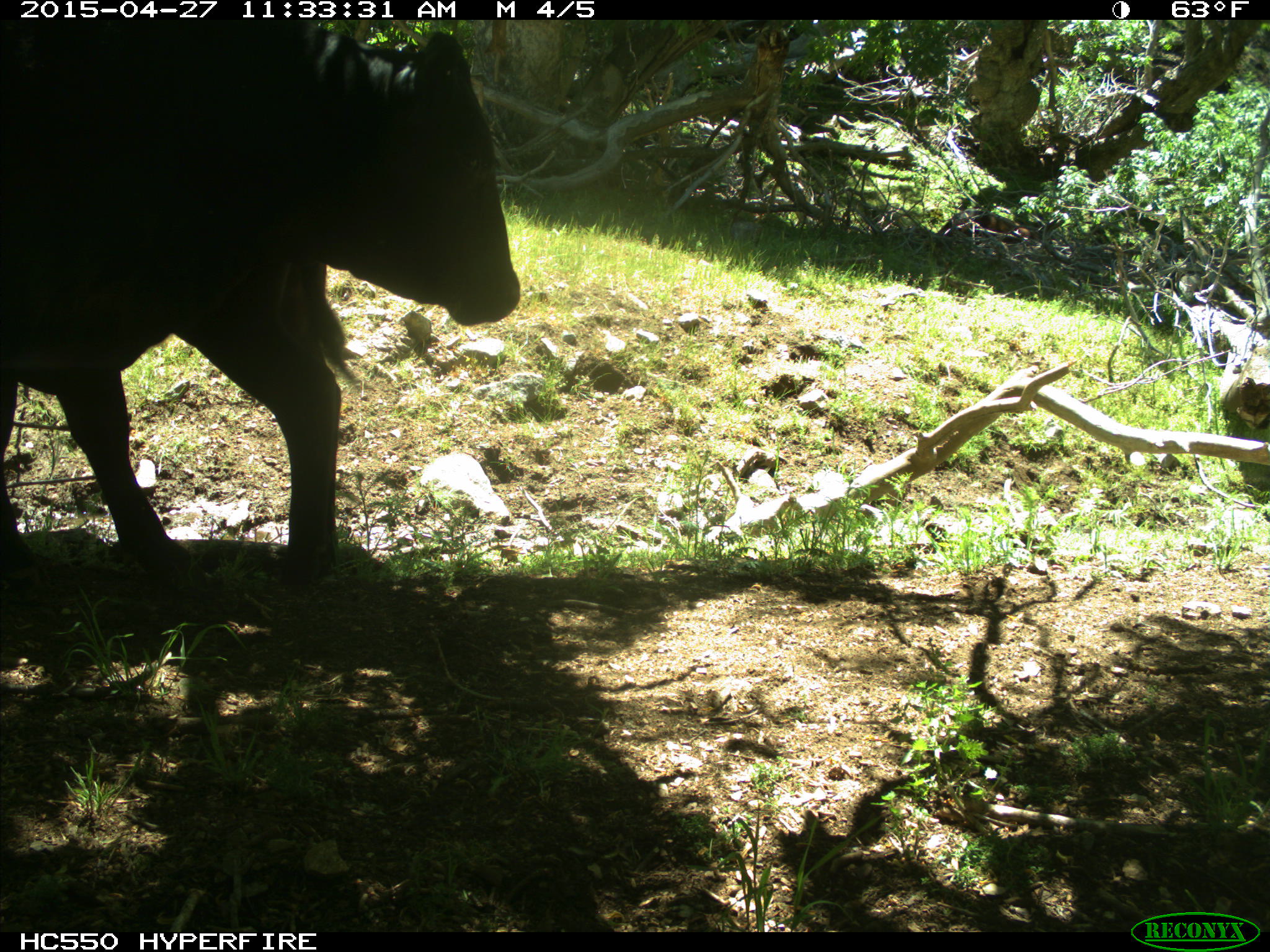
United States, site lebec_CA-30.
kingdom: Animalia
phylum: Chordata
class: Mammalia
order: Artiodactyla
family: Bovidae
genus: Bos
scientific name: Bos taurus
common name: domestic cow